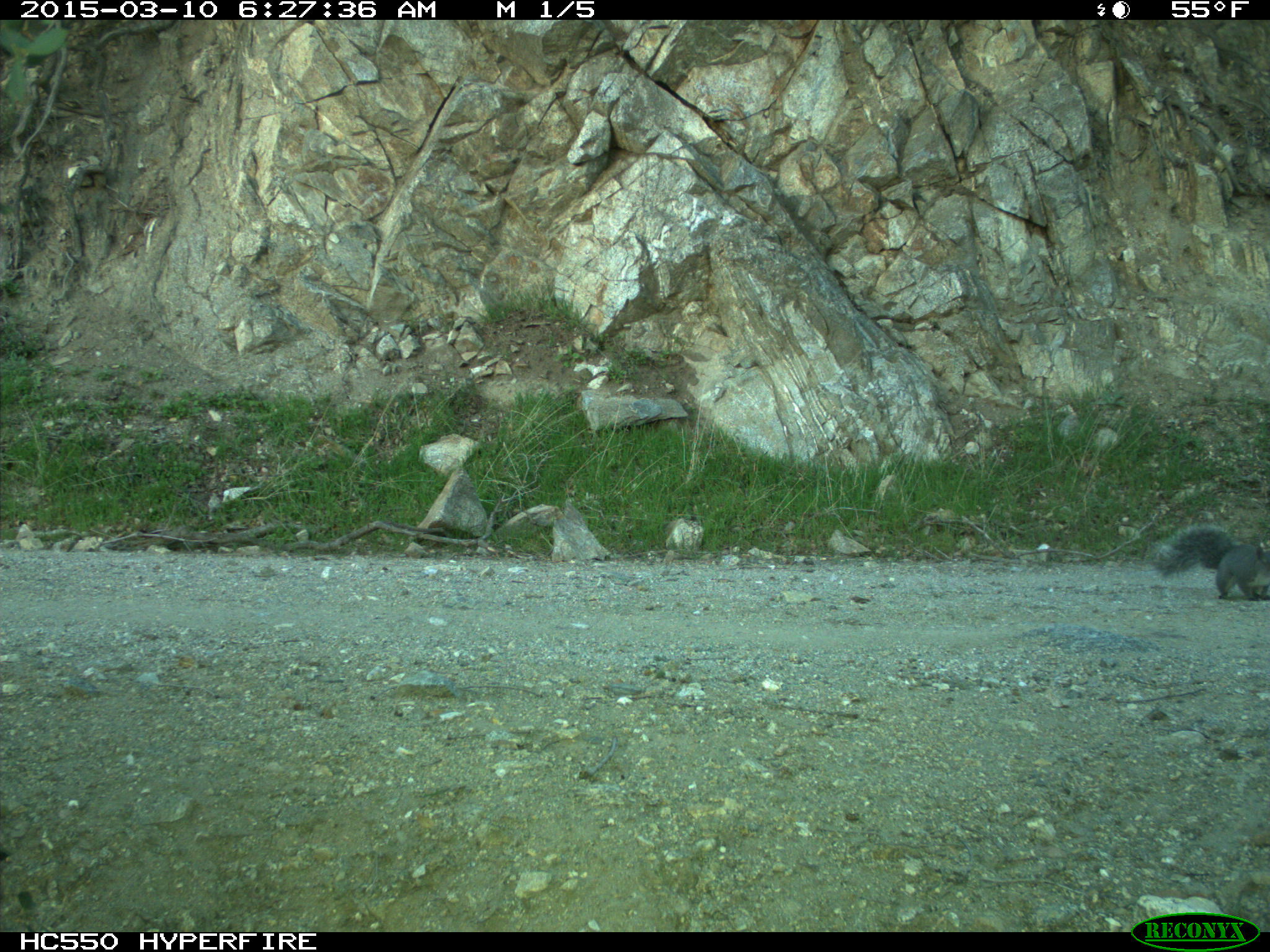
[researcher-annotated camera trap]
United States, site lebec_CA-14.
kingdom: Animalia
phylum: Chordata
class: Mammalia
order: Rodentia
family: Sciuridae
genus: Sciurus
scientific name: Sciurus carolinensis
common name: eastern gray squirrel